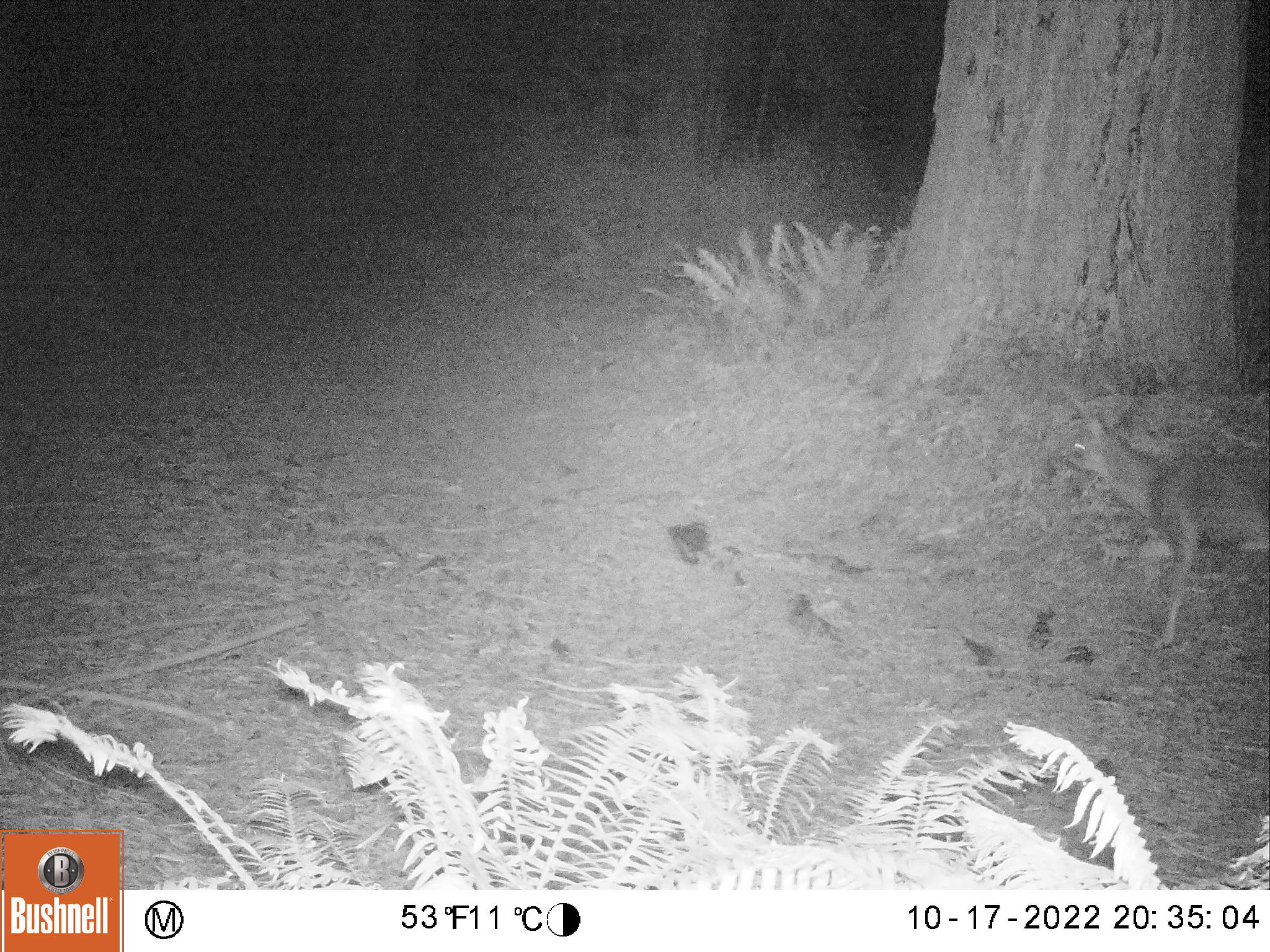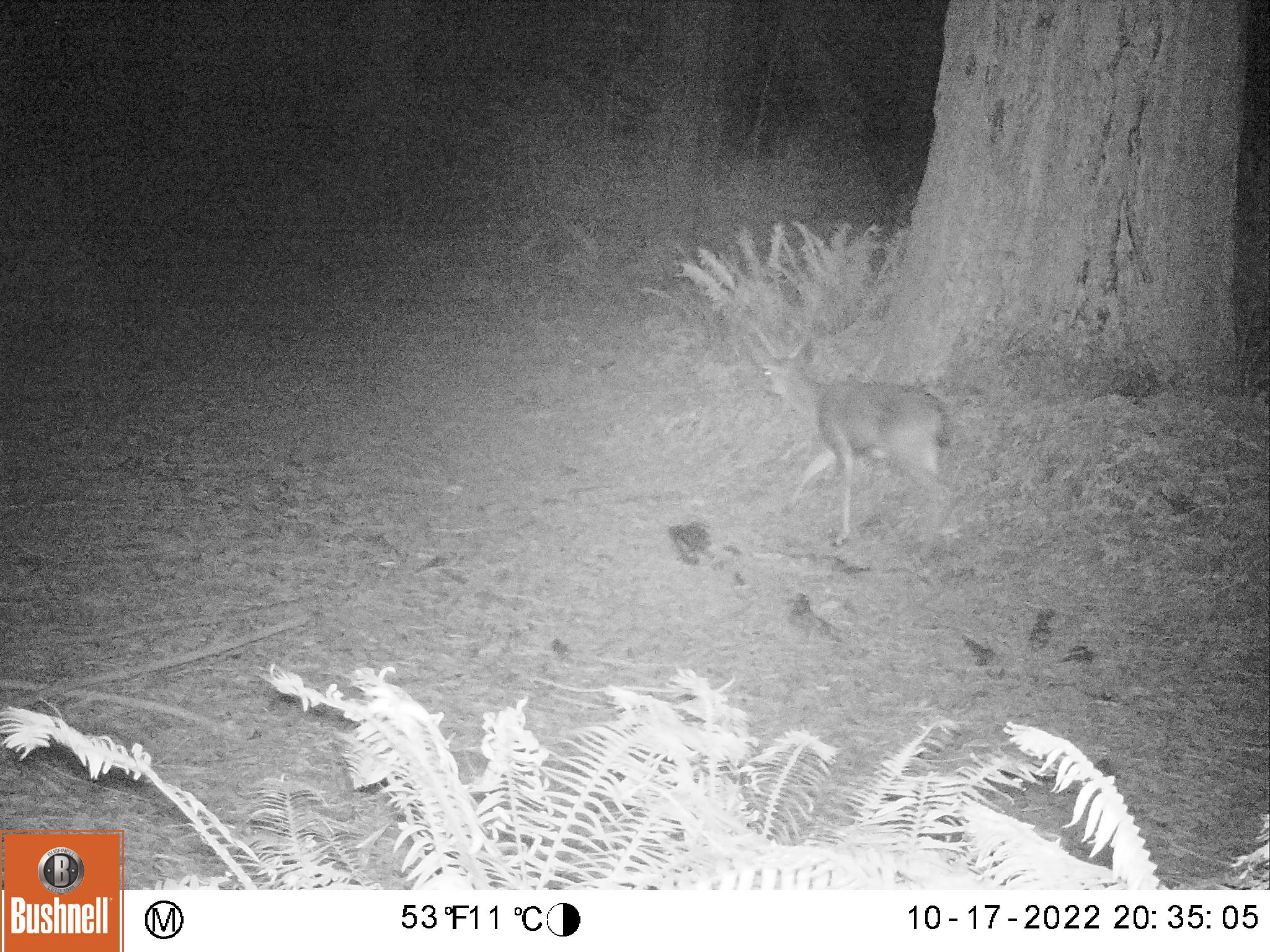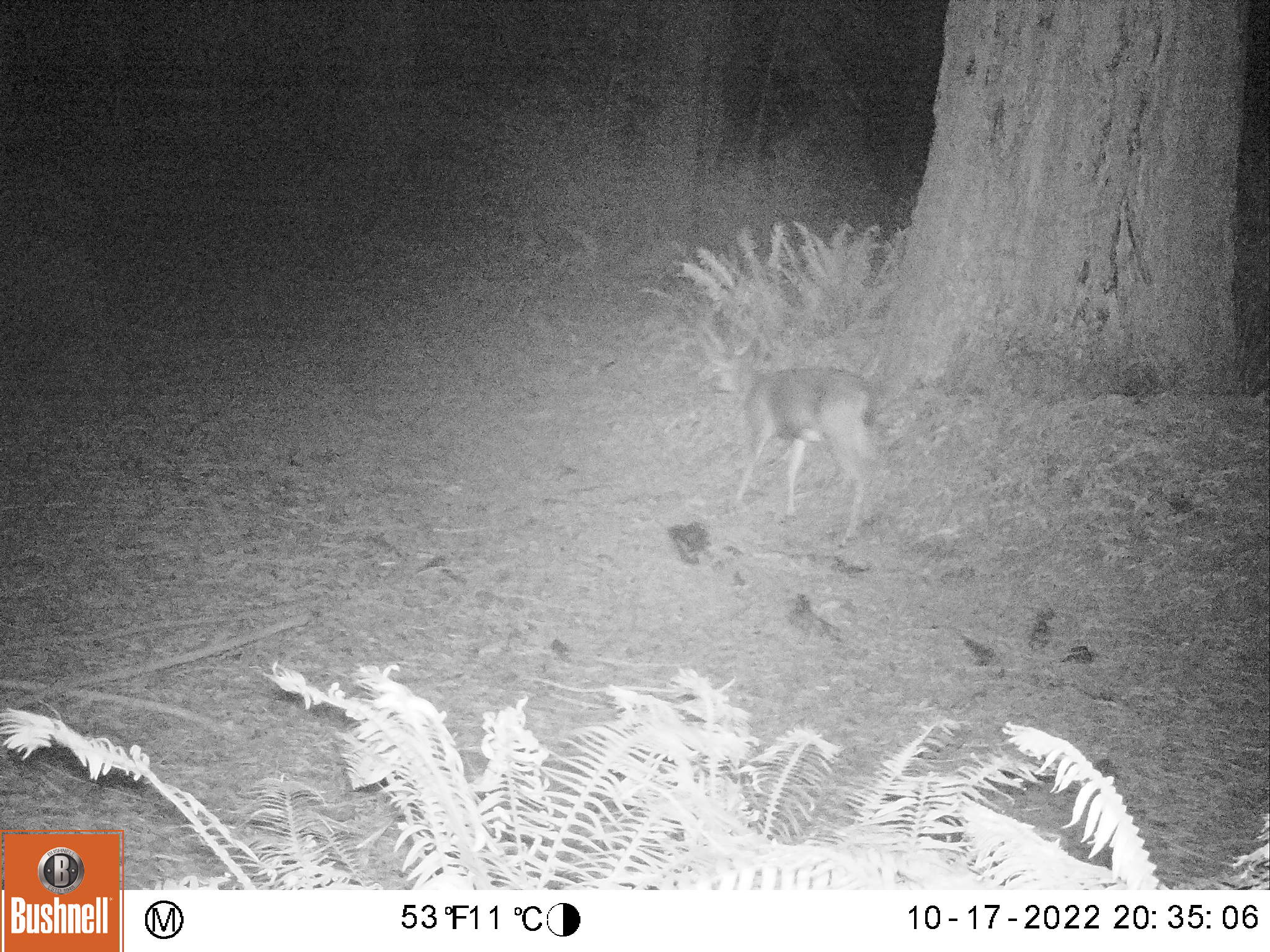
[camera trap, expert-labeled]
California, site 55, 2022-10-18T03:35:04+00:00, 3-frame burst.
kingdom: Animalia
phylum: Chordata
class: Mammalia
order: Artiodactyla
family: Cervidae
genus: Odocoileus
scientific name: Odocoileus hemionus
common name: mule deer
Mule deer (Odocoileus hemionus).